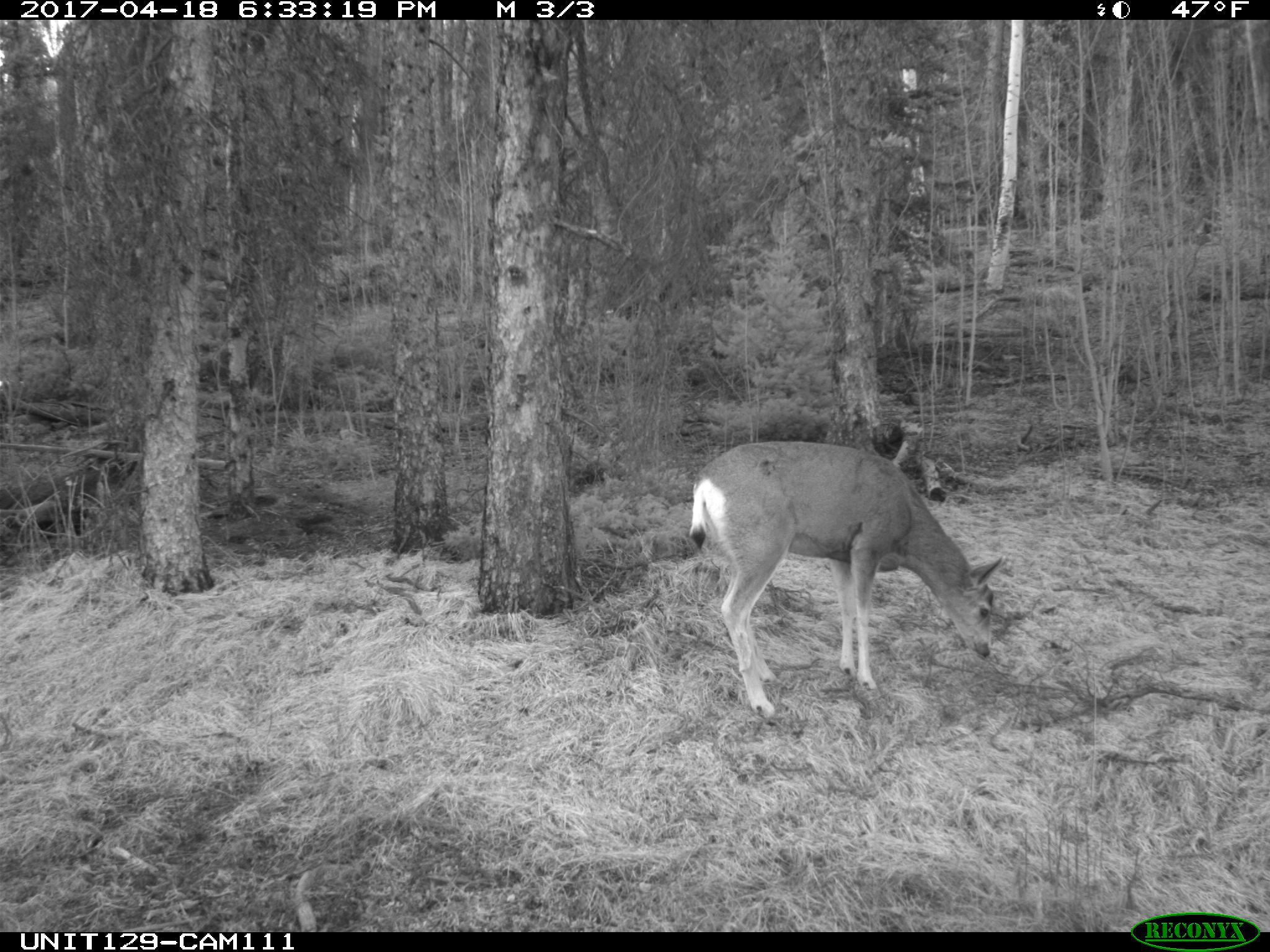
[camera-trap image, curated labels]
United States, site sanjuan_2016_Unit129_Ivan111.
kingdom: Animalia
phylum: Chordata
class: Mammalia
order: Artiodactyla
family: Cervidae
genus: Odocoileus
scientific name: Odocoileus hemionus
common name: mule deer